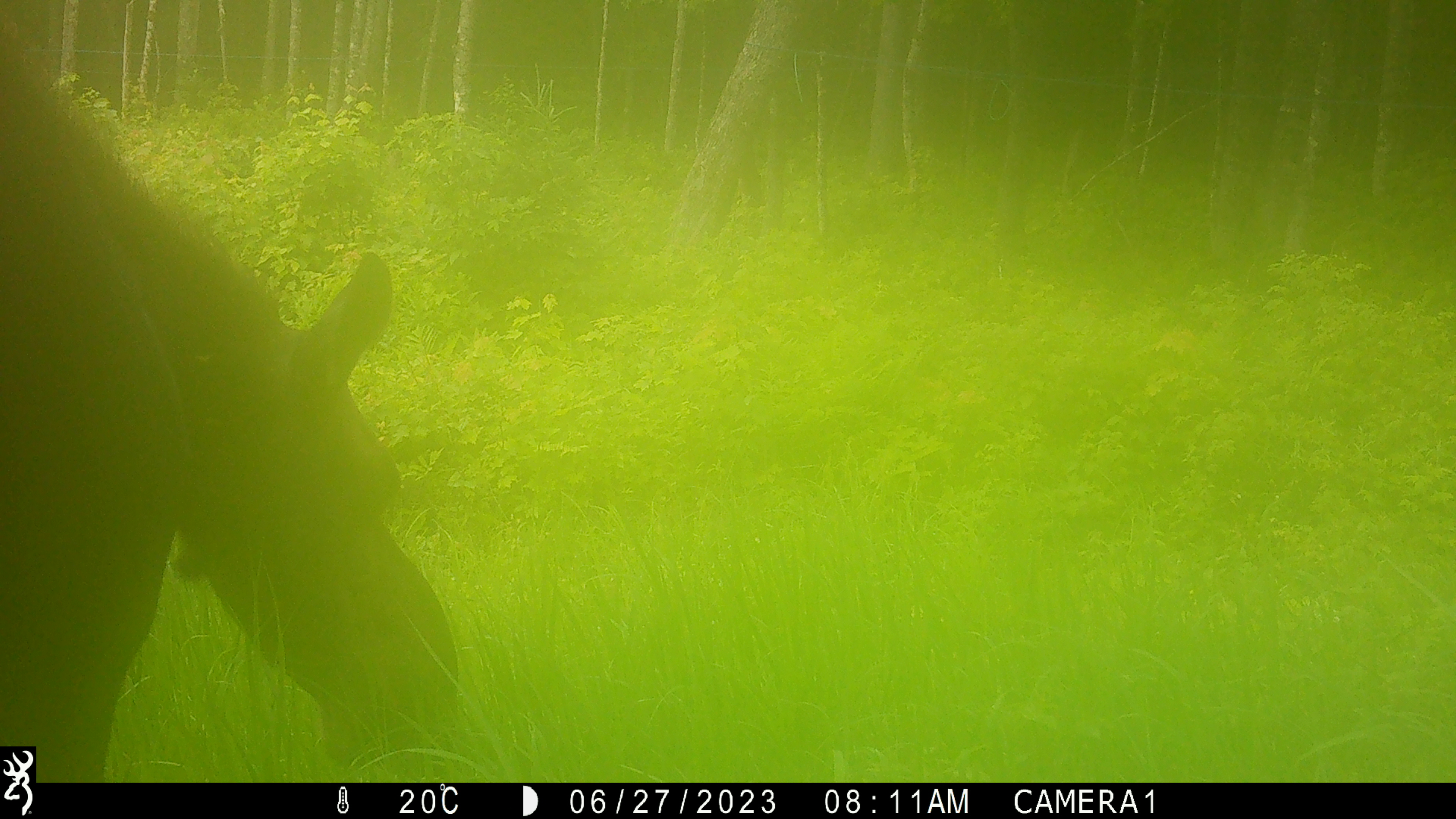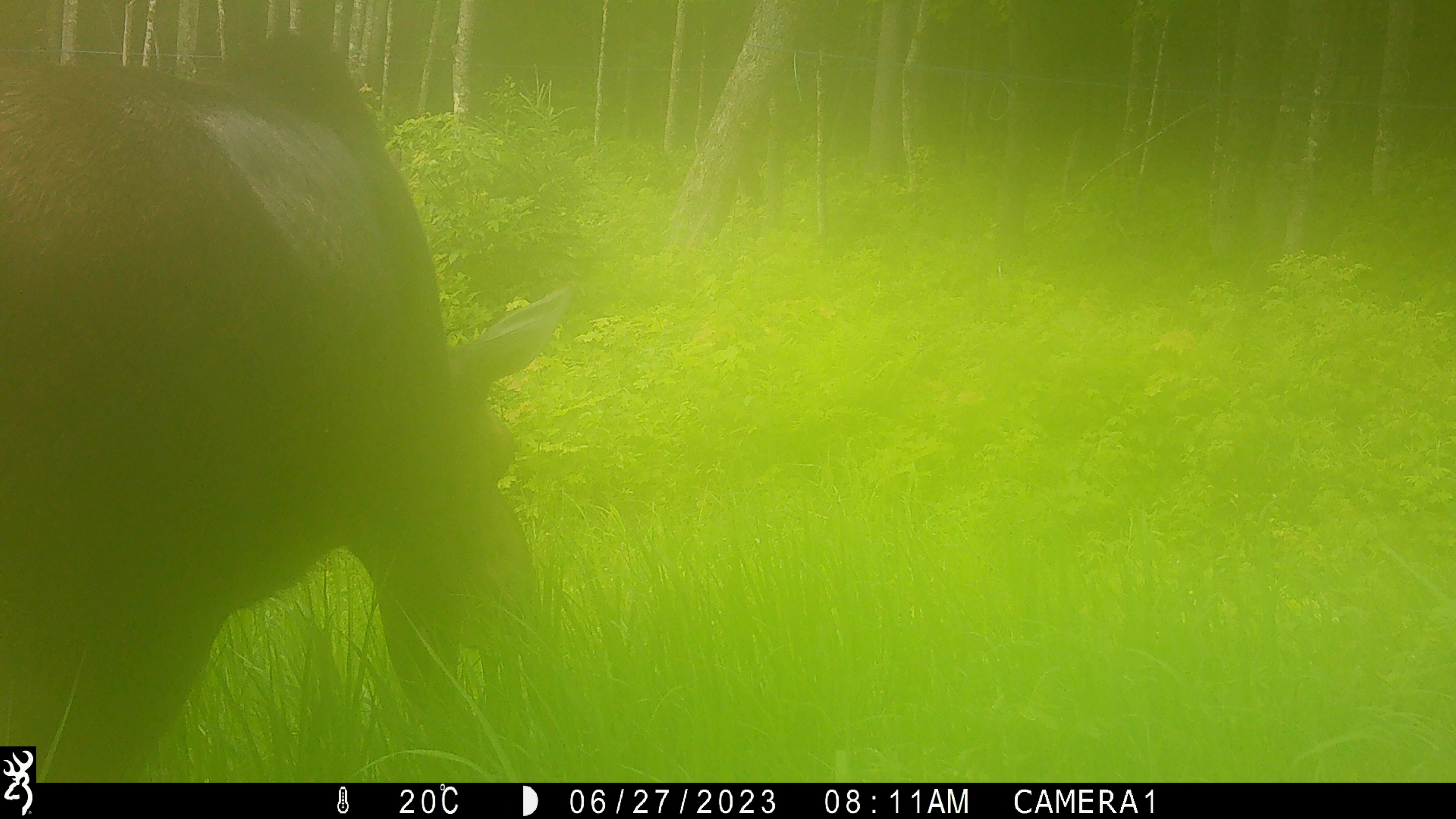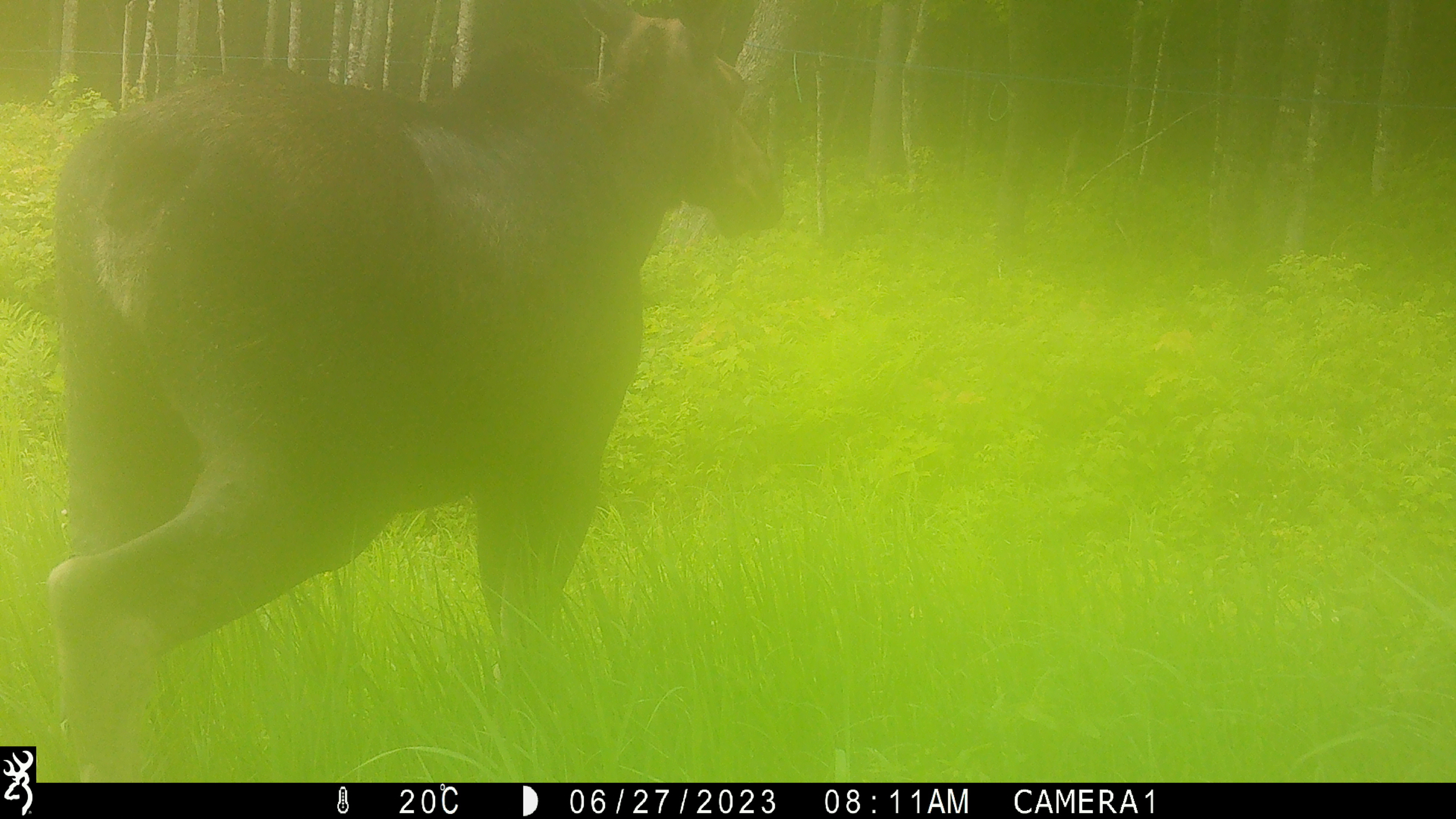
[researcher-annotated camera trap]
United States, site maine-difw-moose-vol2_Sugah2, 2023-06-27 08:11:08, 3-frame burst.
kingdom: Animalia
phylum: Chordata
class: Mammalia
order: Artiodactyla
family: Cervidae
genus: Alces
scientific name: Alces alces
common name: moose